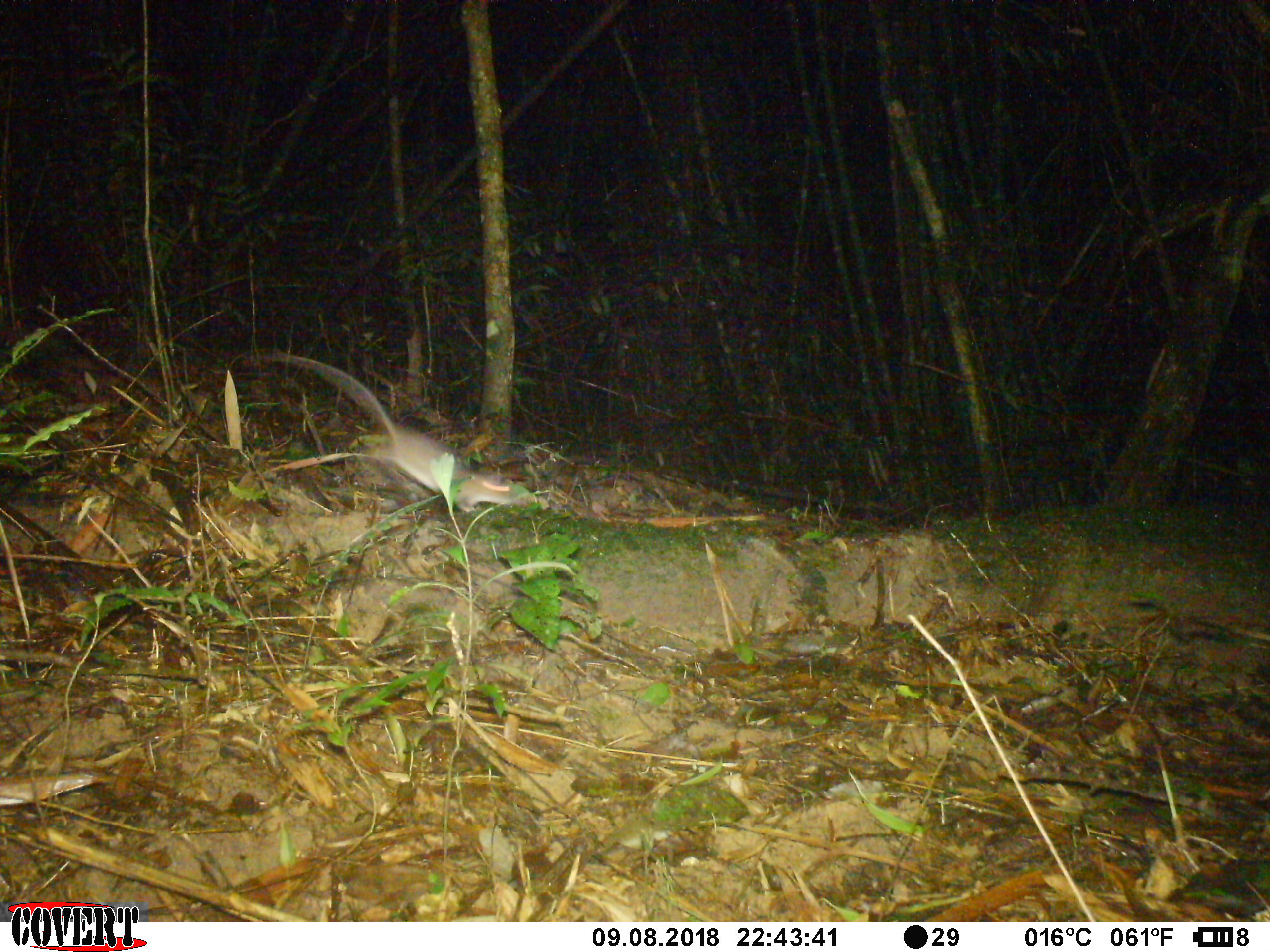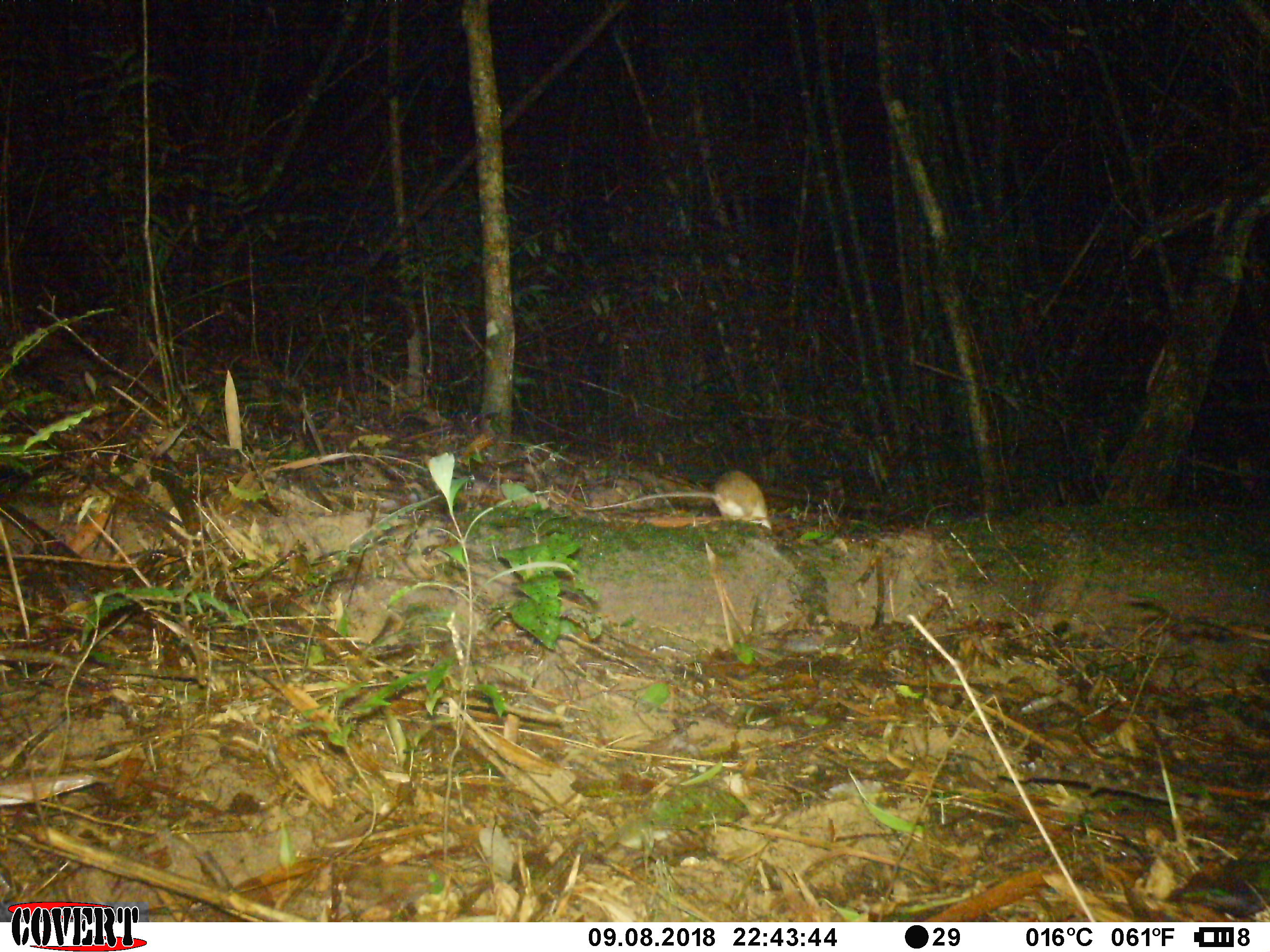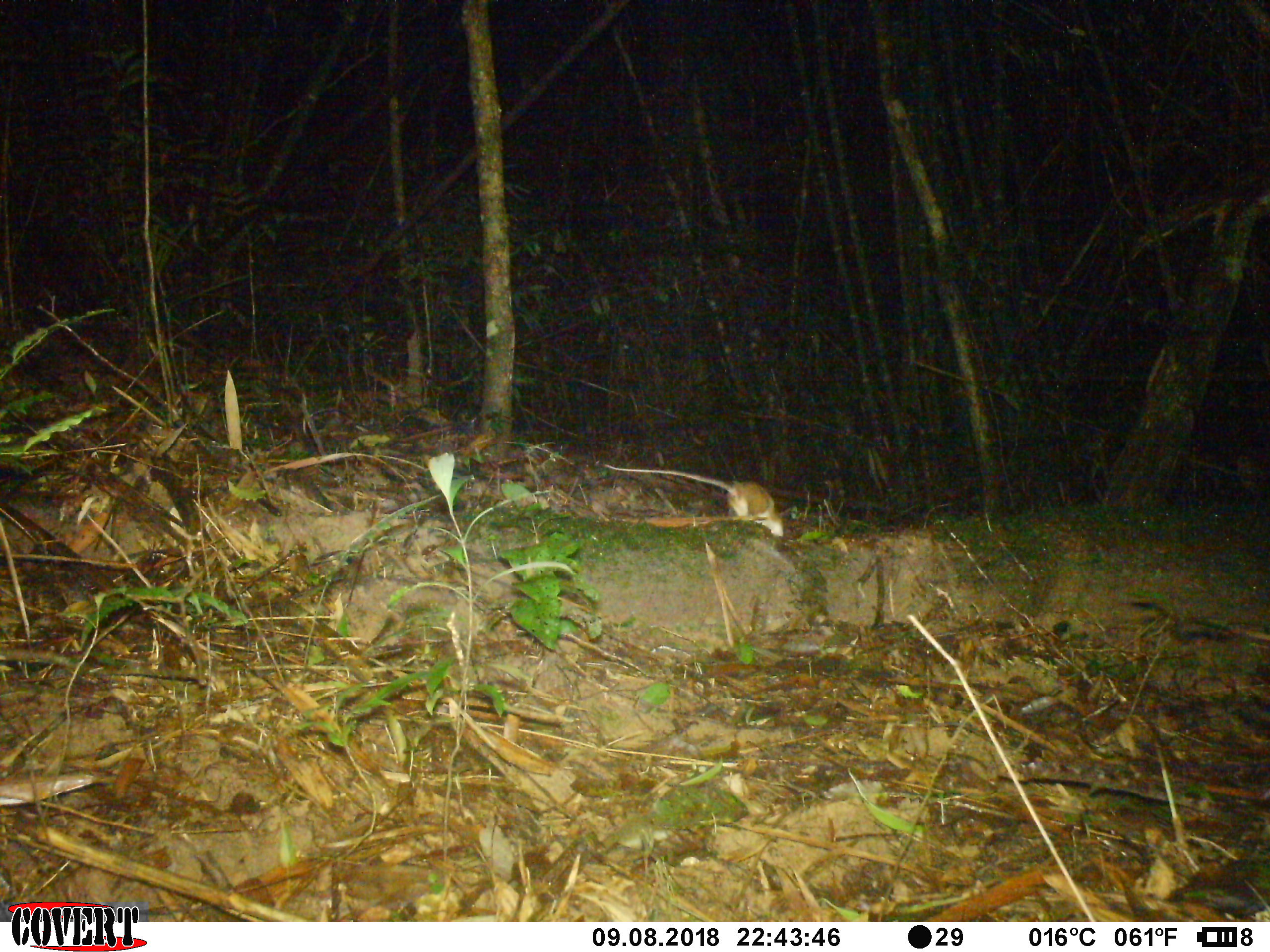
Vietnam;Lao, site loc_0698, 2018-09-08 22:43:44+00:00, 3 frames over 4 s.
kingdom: Animalia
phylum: Chordata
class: Mammalia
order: Rodentia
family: Muridae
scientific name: Muridae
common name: old-world mice and rats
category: unidentified murid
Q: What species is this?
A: Unidentified murid (old-world mice and rats) (Muridae).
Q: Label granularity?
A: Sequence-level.